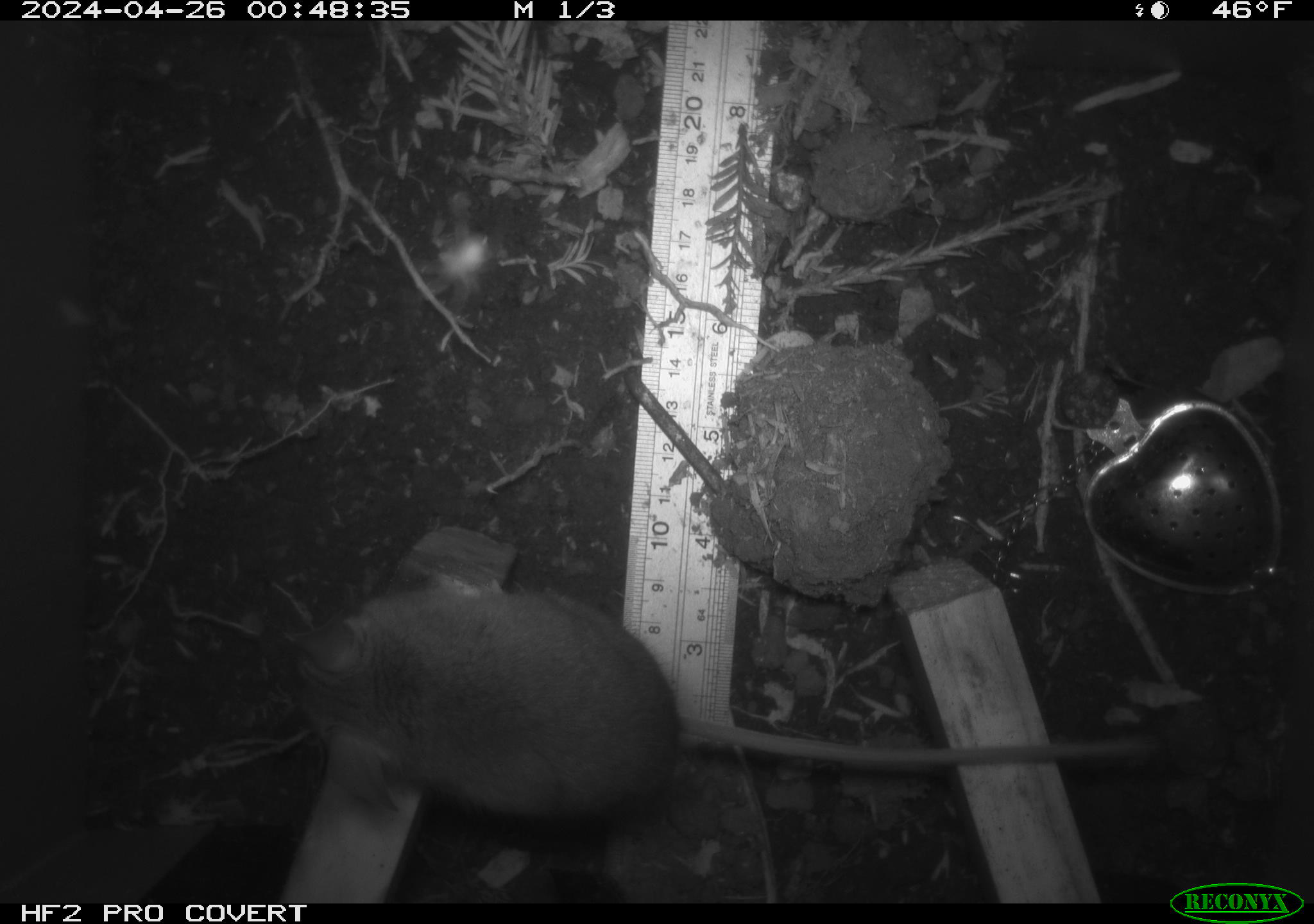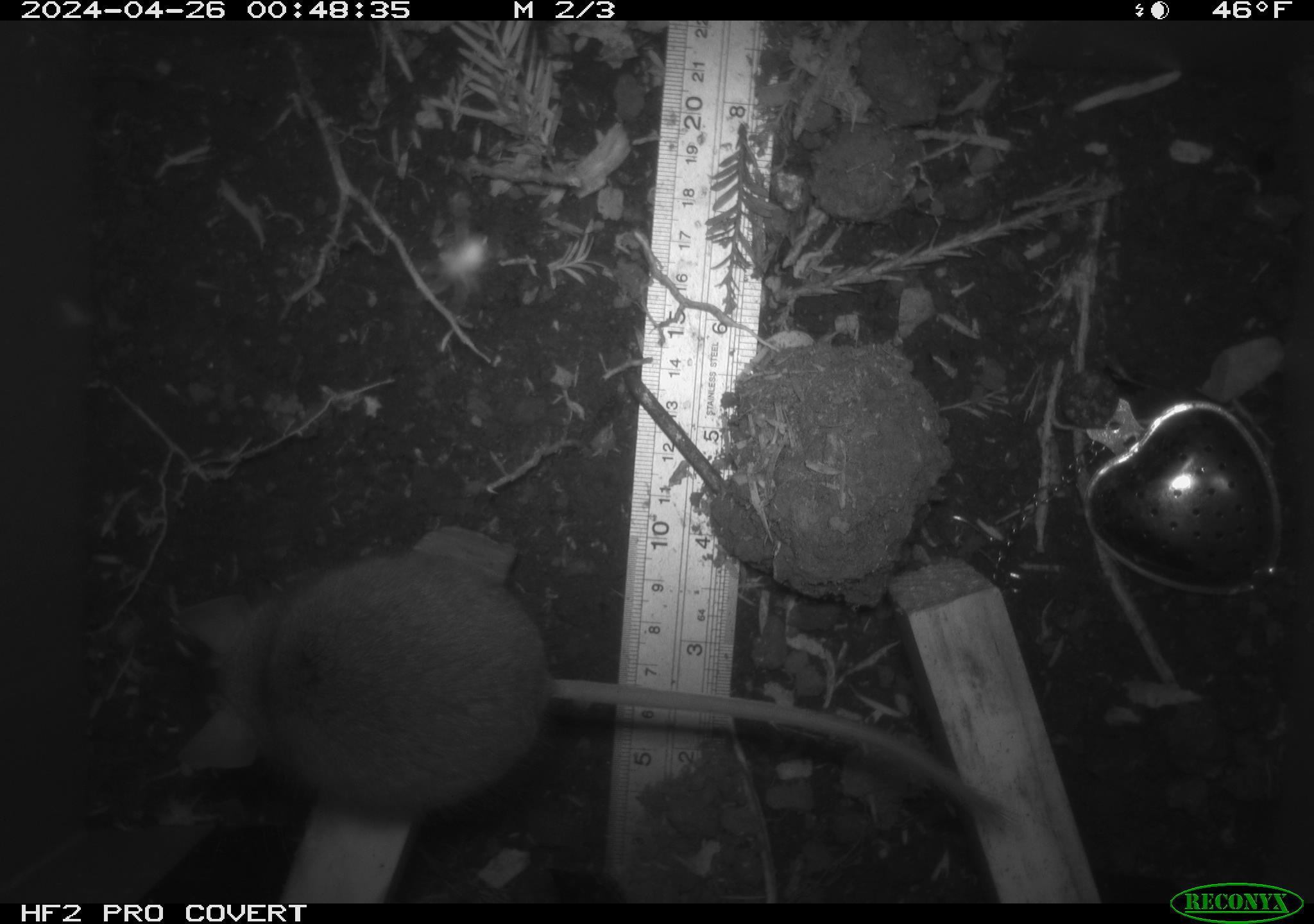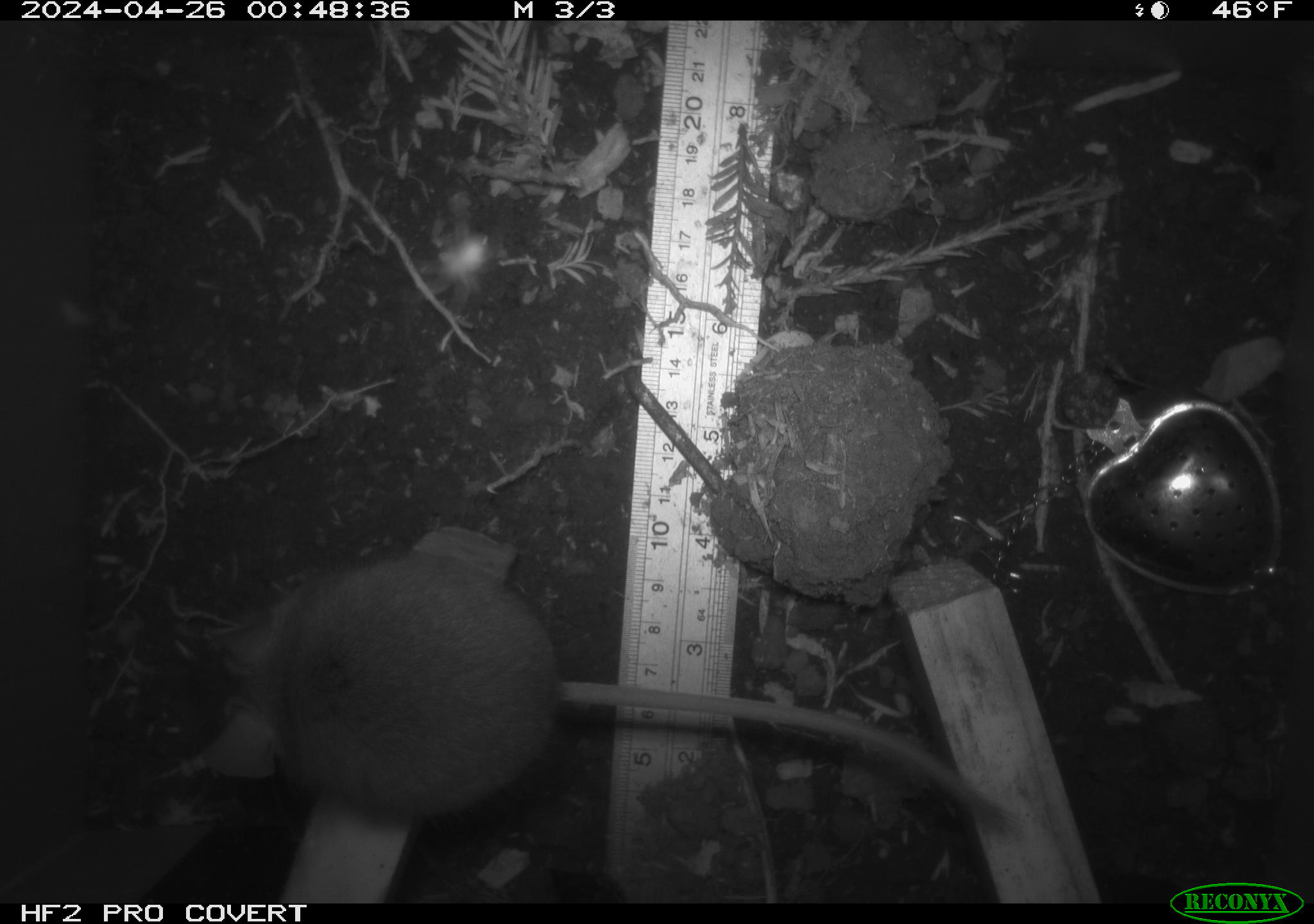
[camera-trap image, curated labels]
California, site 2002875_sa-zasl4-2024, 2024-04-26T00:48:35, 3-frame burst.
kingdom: Animalia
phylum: Chordata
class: Mammalia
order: Rodentia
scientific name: Rodentia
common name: rodent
Rodent (Rodentia).